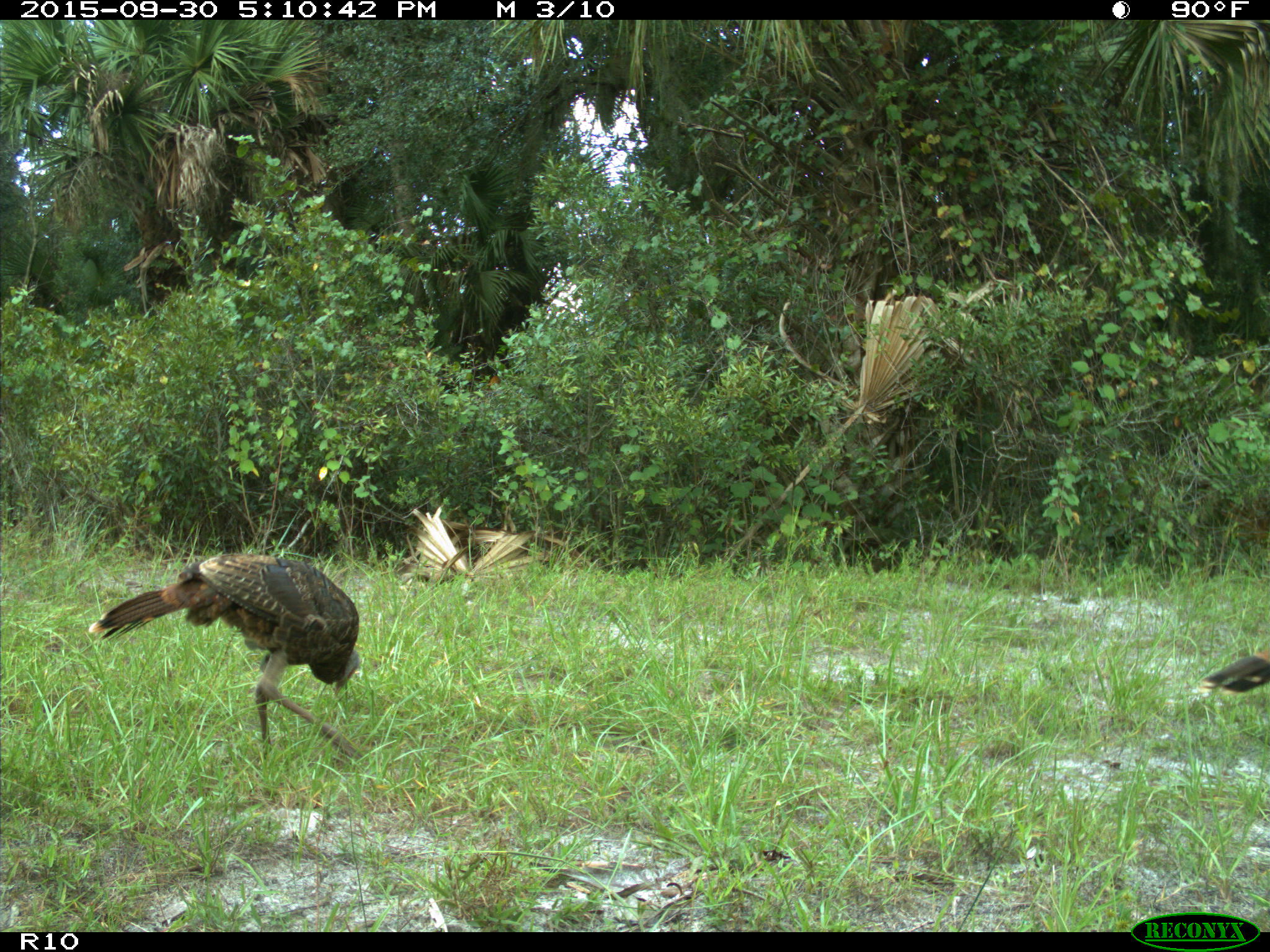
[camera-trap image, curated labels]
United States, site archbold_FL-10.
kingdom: Animalia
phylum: Chordata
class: Aves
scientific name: Aves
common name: birds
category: unidentified bird